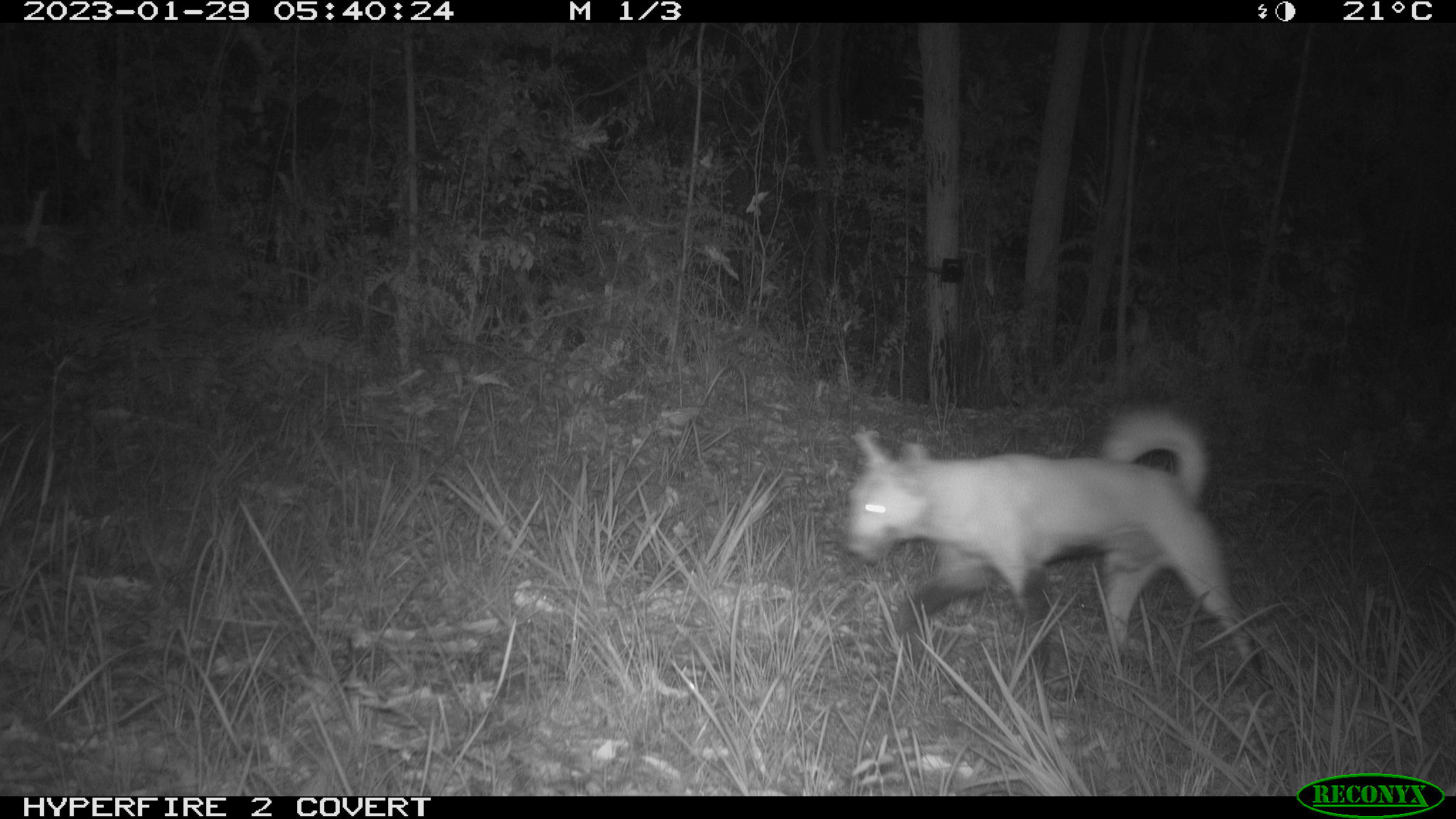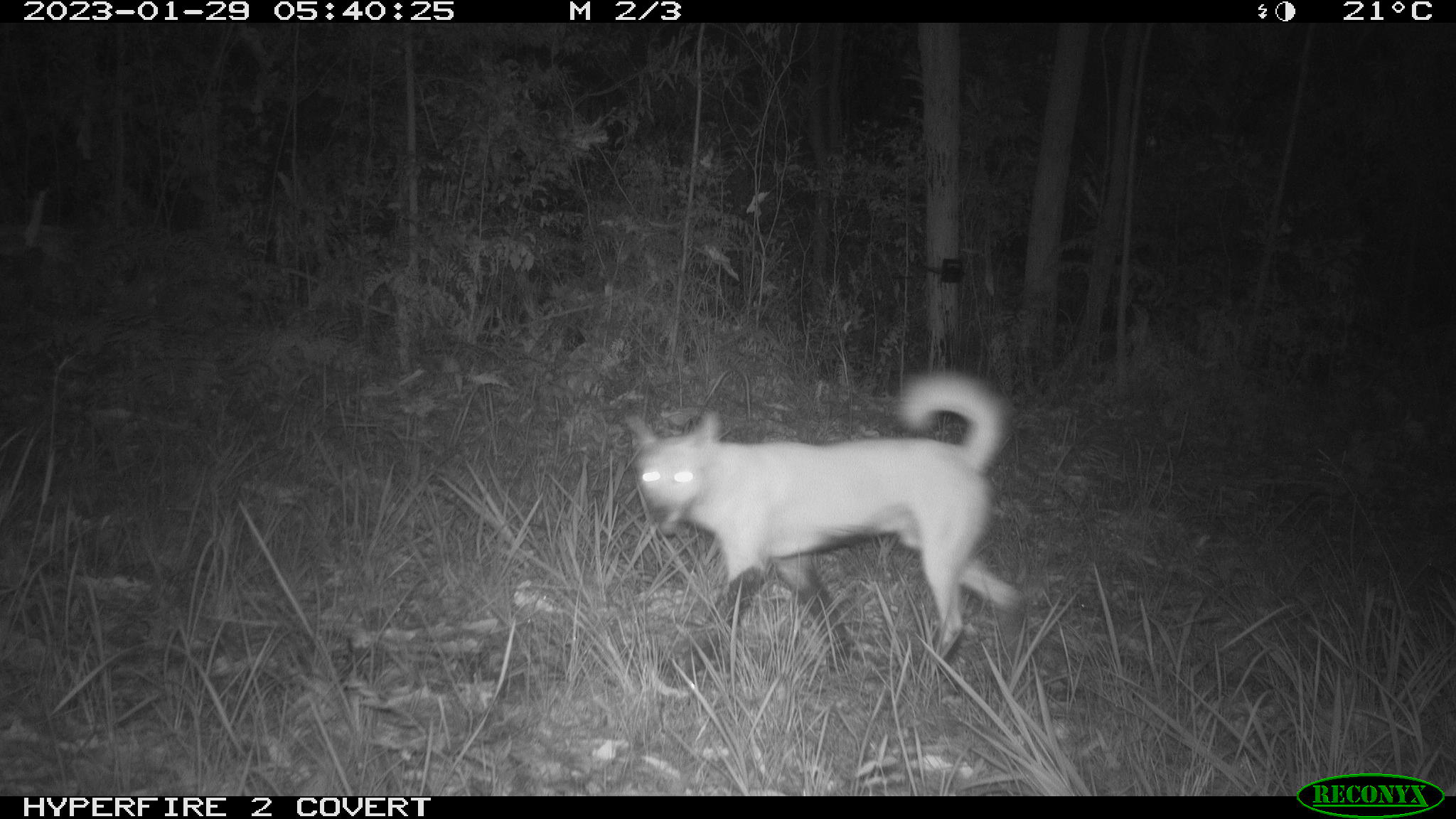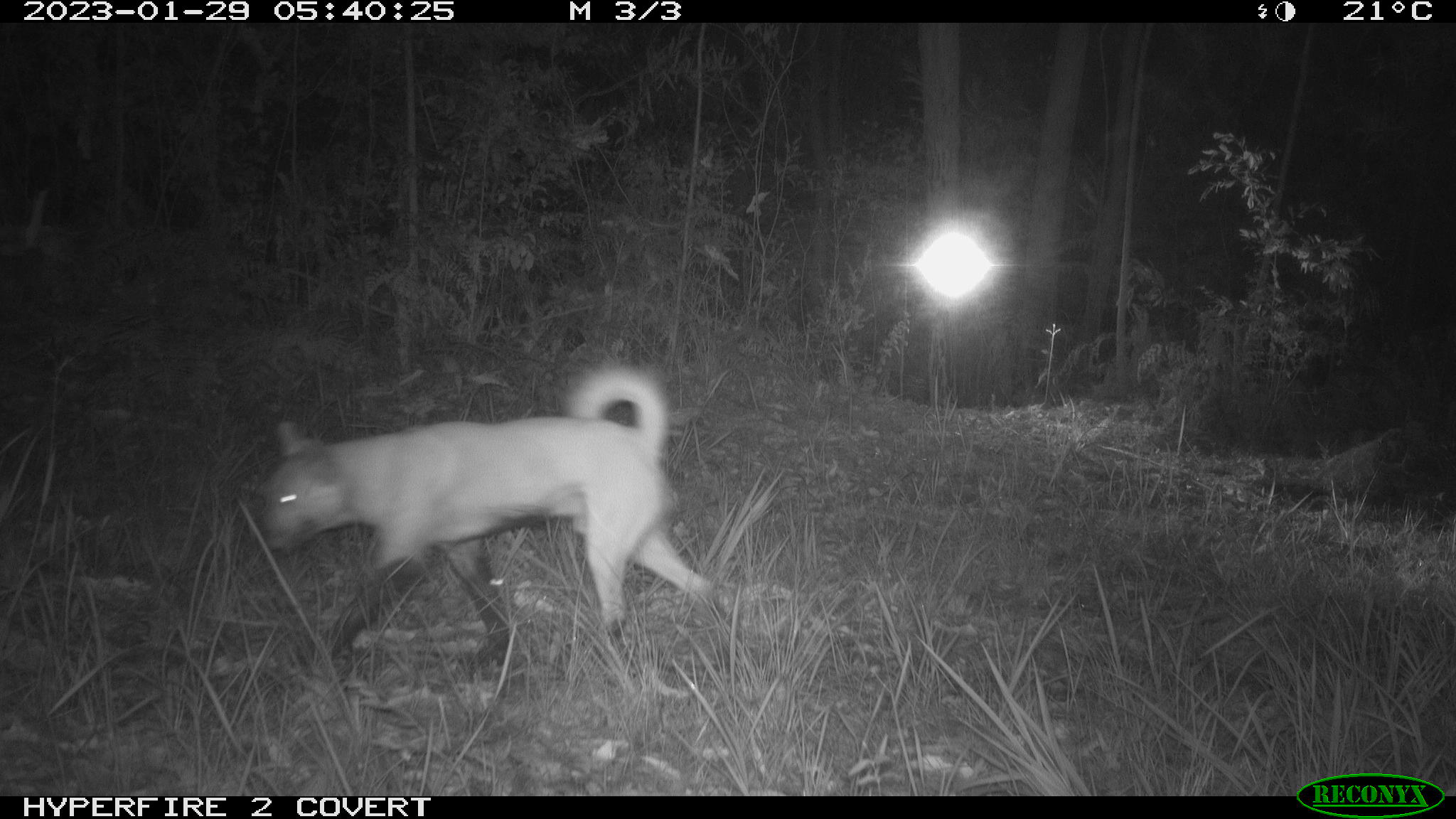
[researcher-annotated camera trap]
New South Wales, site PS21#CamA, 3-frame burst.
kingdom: Animalia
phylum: Chordata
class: Mammalia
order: Carnivora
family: Canidae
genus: Canis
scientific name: Canis familiaris dingo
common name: dingo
Dingo (Canis familiaris dingo).